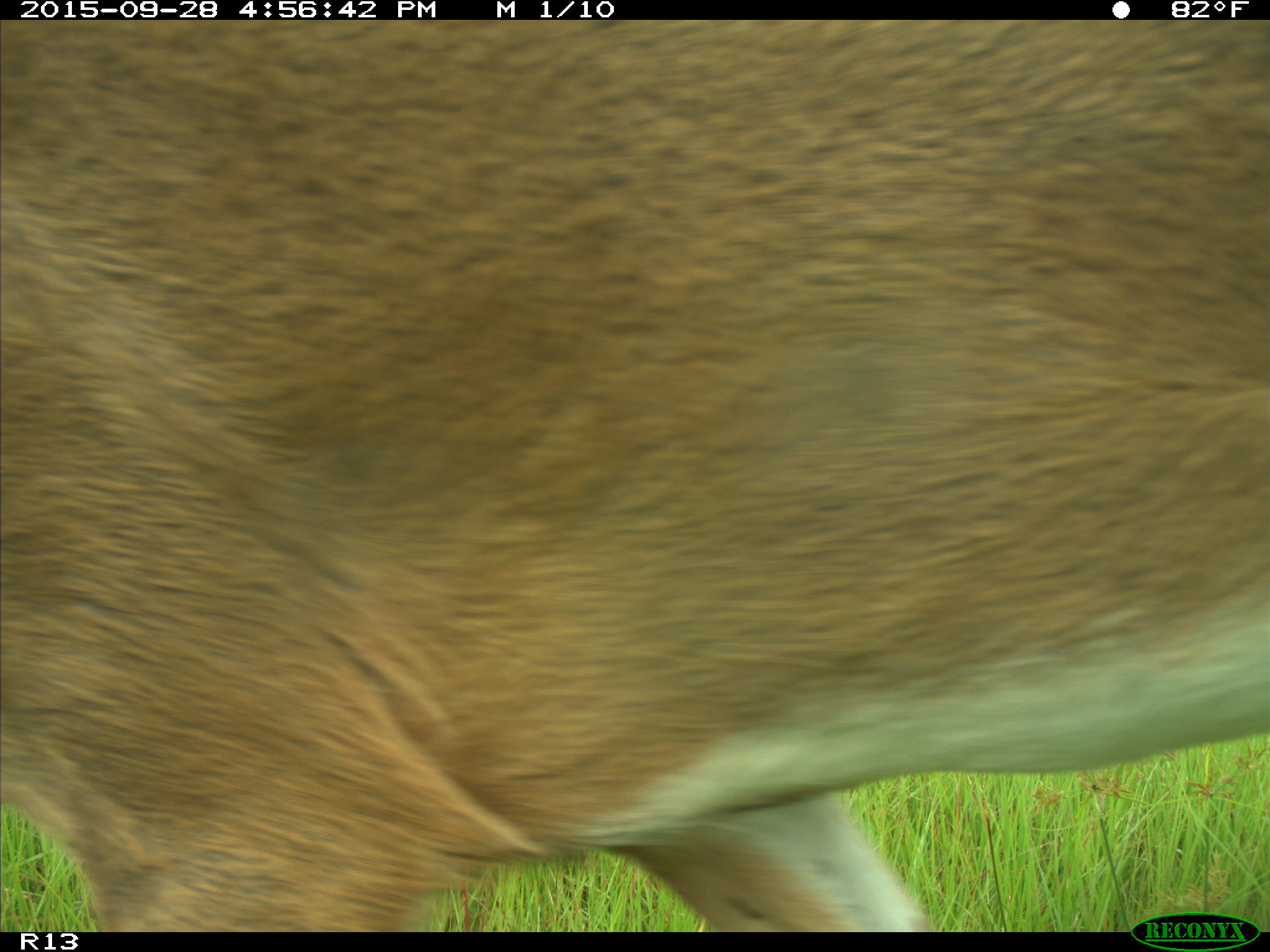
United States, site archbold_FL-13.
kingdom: Animalia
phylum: Chordata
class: Mammalia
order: Artiodactyla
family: Cervidae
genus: Odocoileus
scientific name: Odocoileus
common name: deer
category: unidentified deer